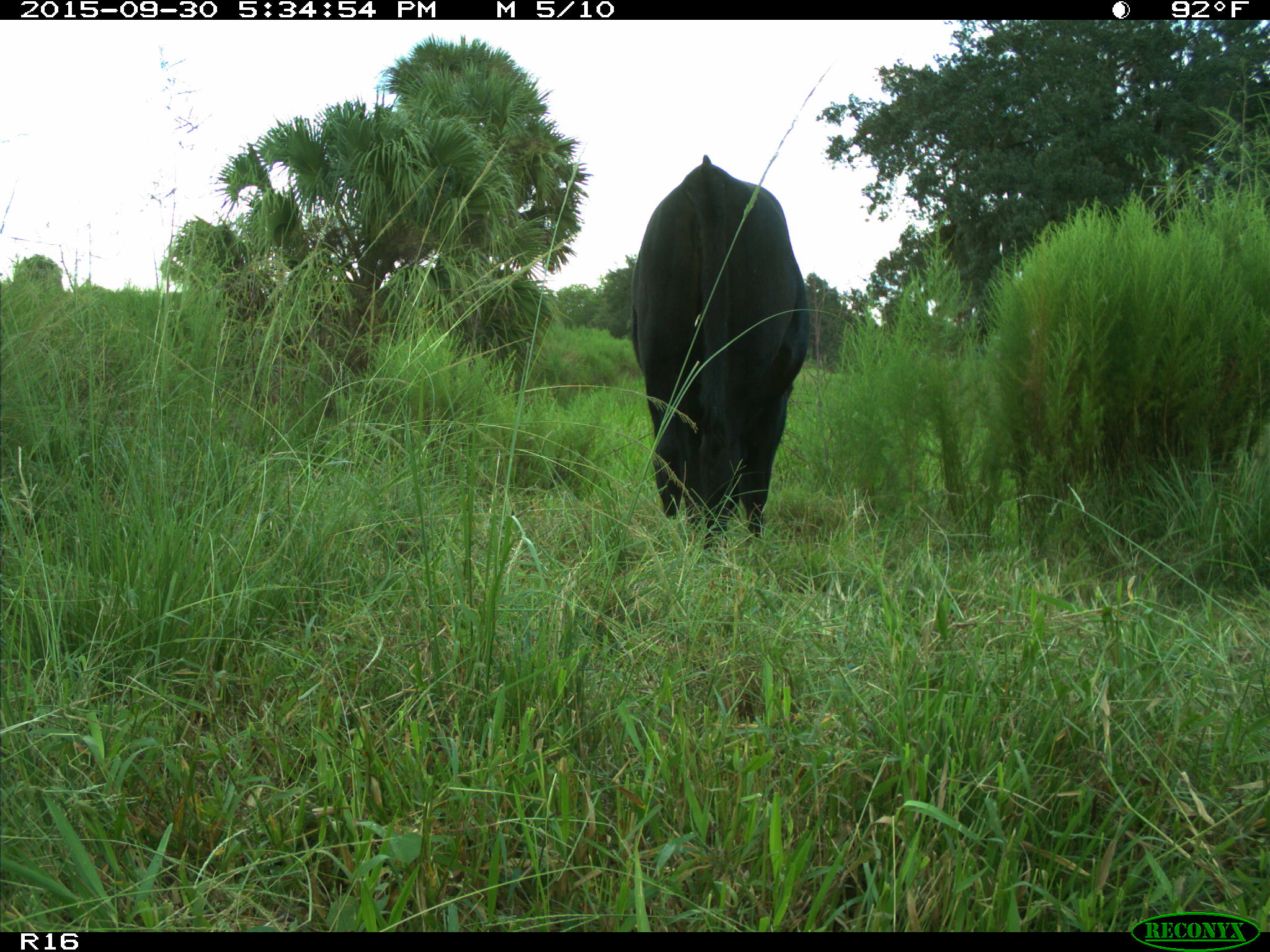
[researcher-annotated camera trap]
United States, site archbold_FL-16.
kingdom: Animalia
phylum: Chordata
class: Mammalia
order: Artiodactyla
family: Bovidae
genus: Bos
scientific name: Bos taurus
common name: domestic cow